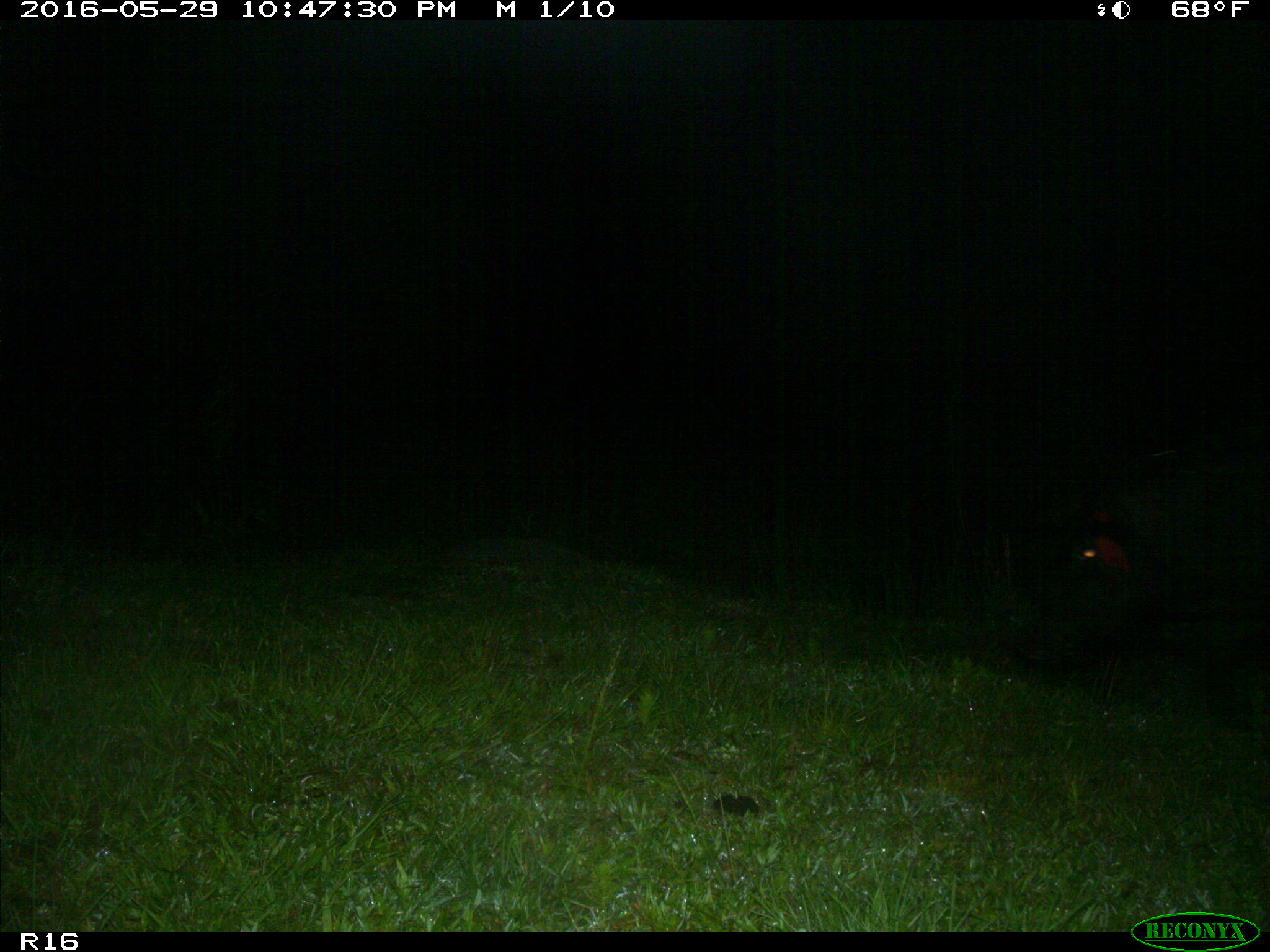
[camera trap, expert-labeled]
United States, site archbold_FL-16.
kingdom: Animalia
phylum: Chordata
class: Mammalia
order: Artiodactyla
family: Suidae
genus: Sus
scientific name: Sus scrofa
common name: wild boar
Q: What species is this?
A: Sus scrofa (wild boar).